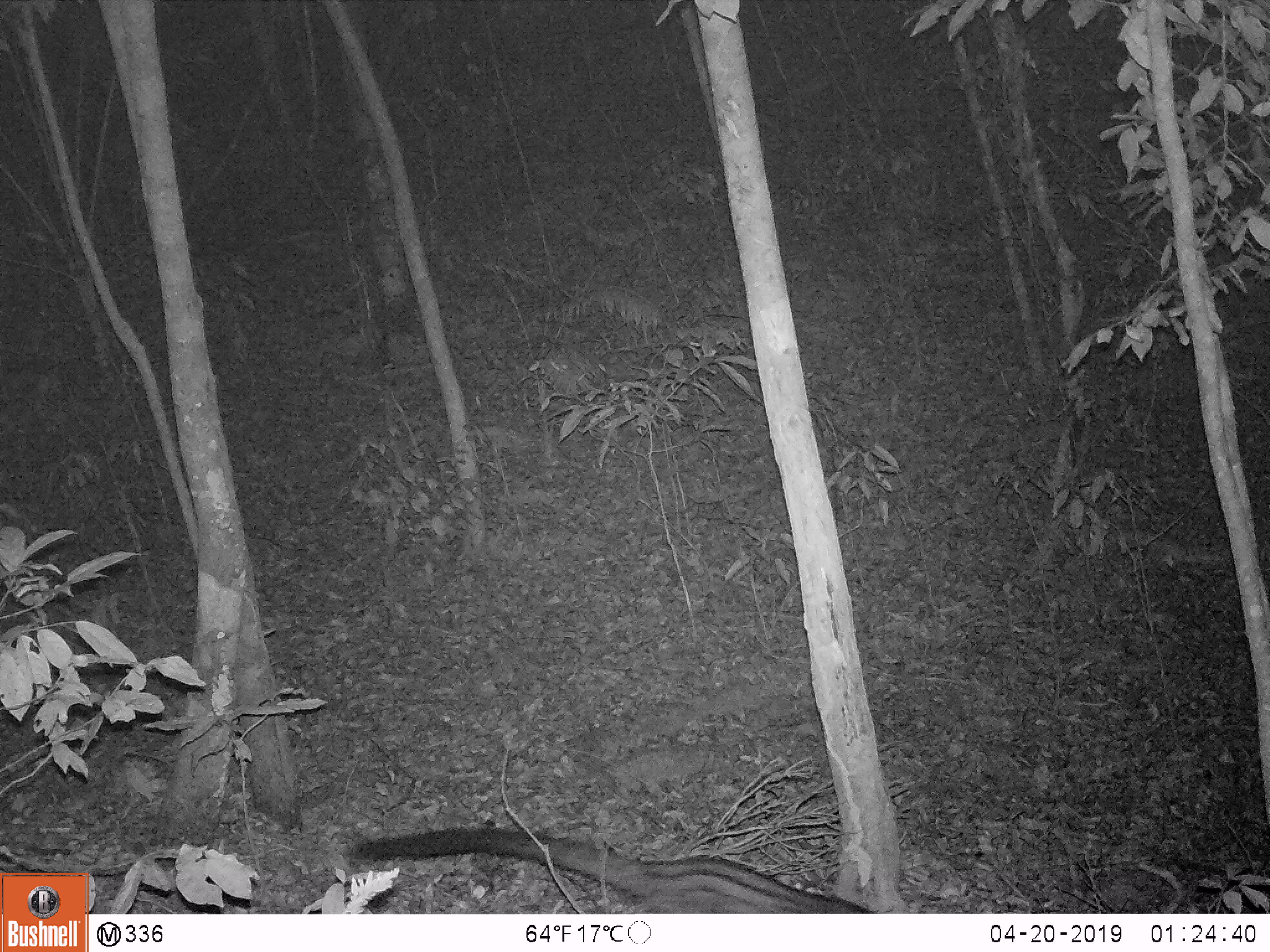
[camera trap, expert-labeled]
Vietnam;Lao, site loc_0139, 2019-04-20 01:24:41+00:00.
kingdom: Animalia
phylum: Chordata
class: Mammalia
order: Carnivora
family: Viverridae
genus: Paradoxurus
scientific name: Paradoxurus hermaphroditus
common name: common palm civet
Common palm civet (Paradoxurus hermaphroditus). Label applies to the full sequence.